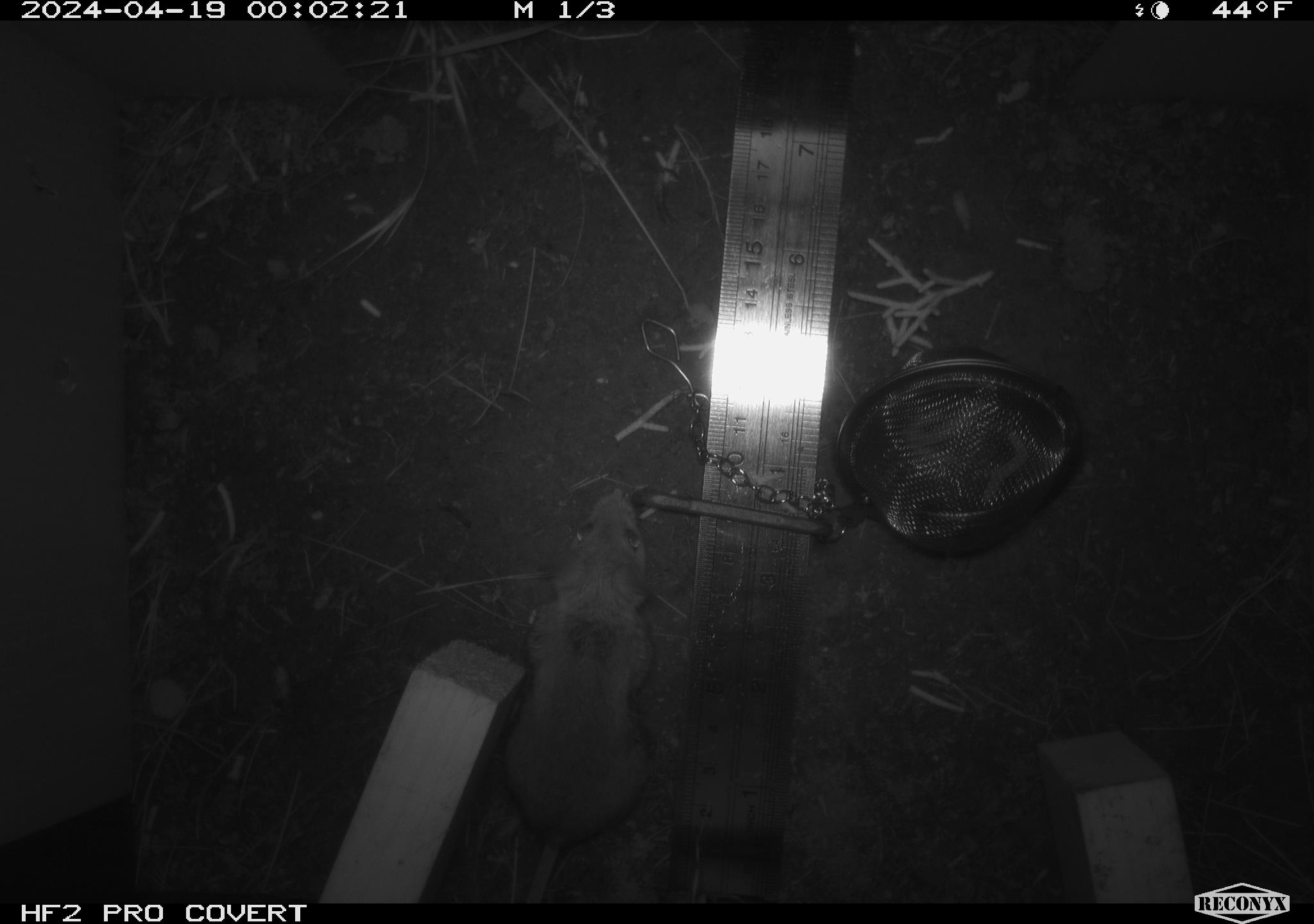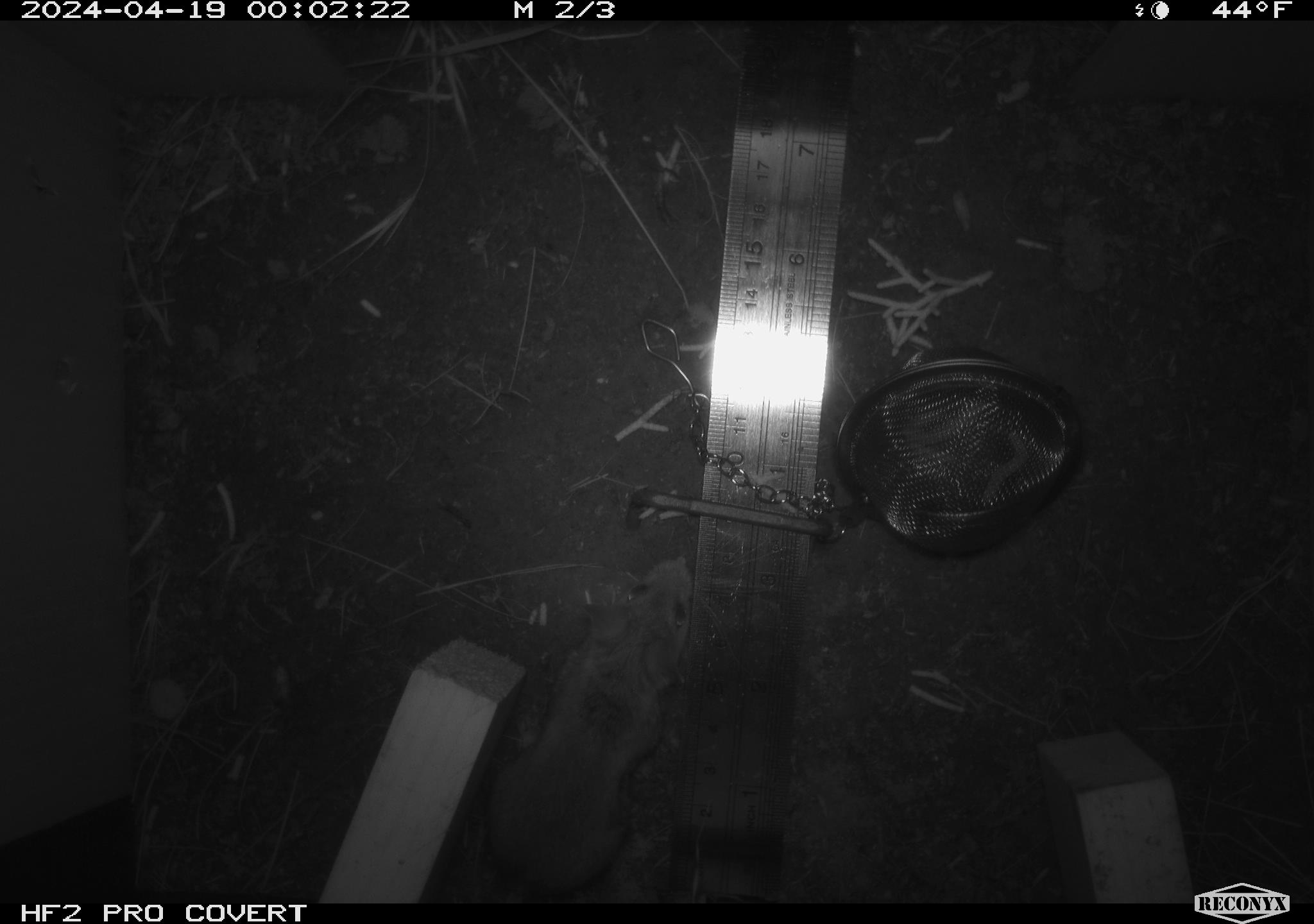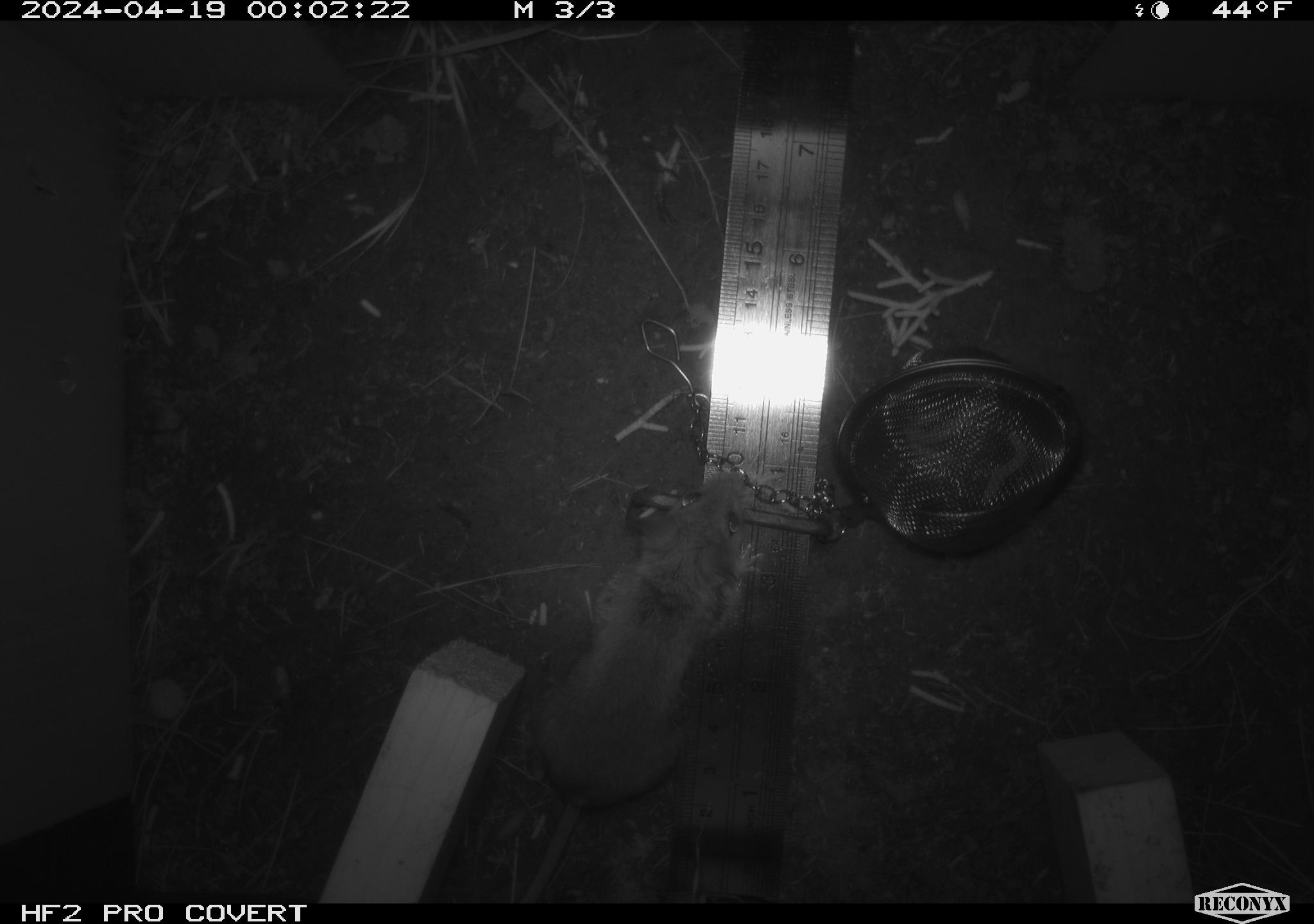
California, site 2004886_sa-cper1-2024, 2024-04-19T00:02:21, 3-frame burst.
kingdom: Animalia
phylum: Chordata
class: Mammalia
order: Rodentia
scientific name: Rodentia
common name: rodent